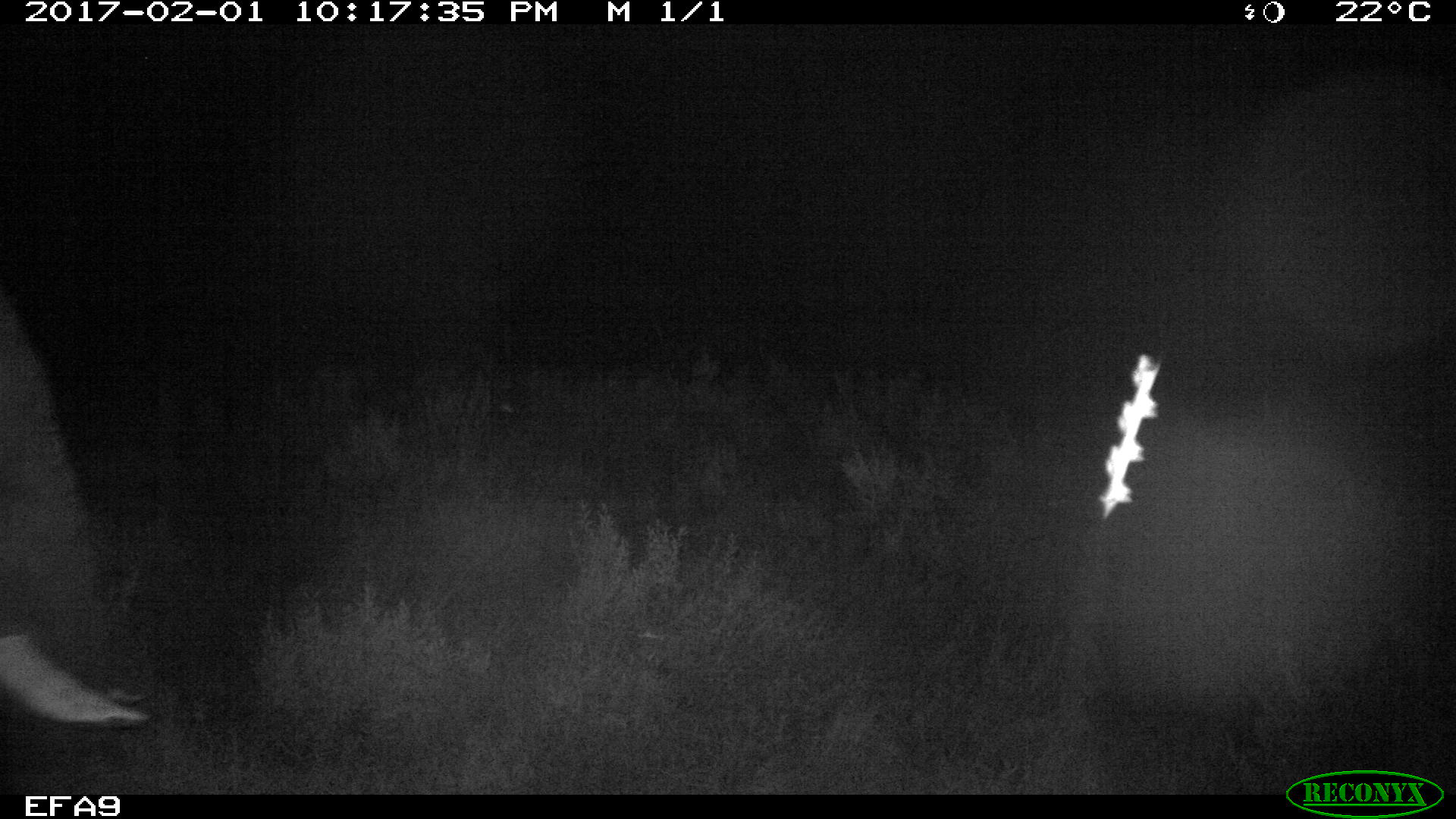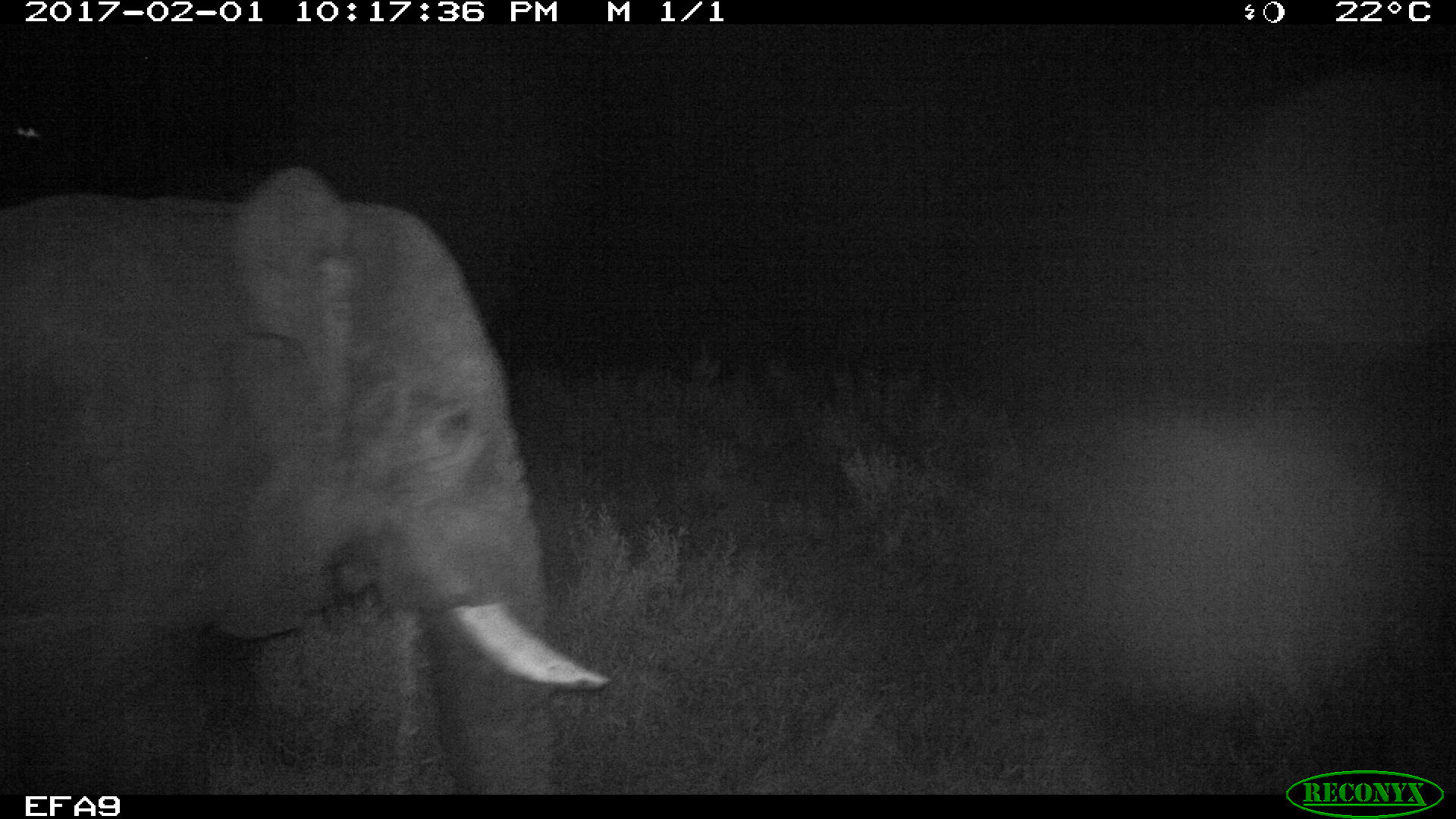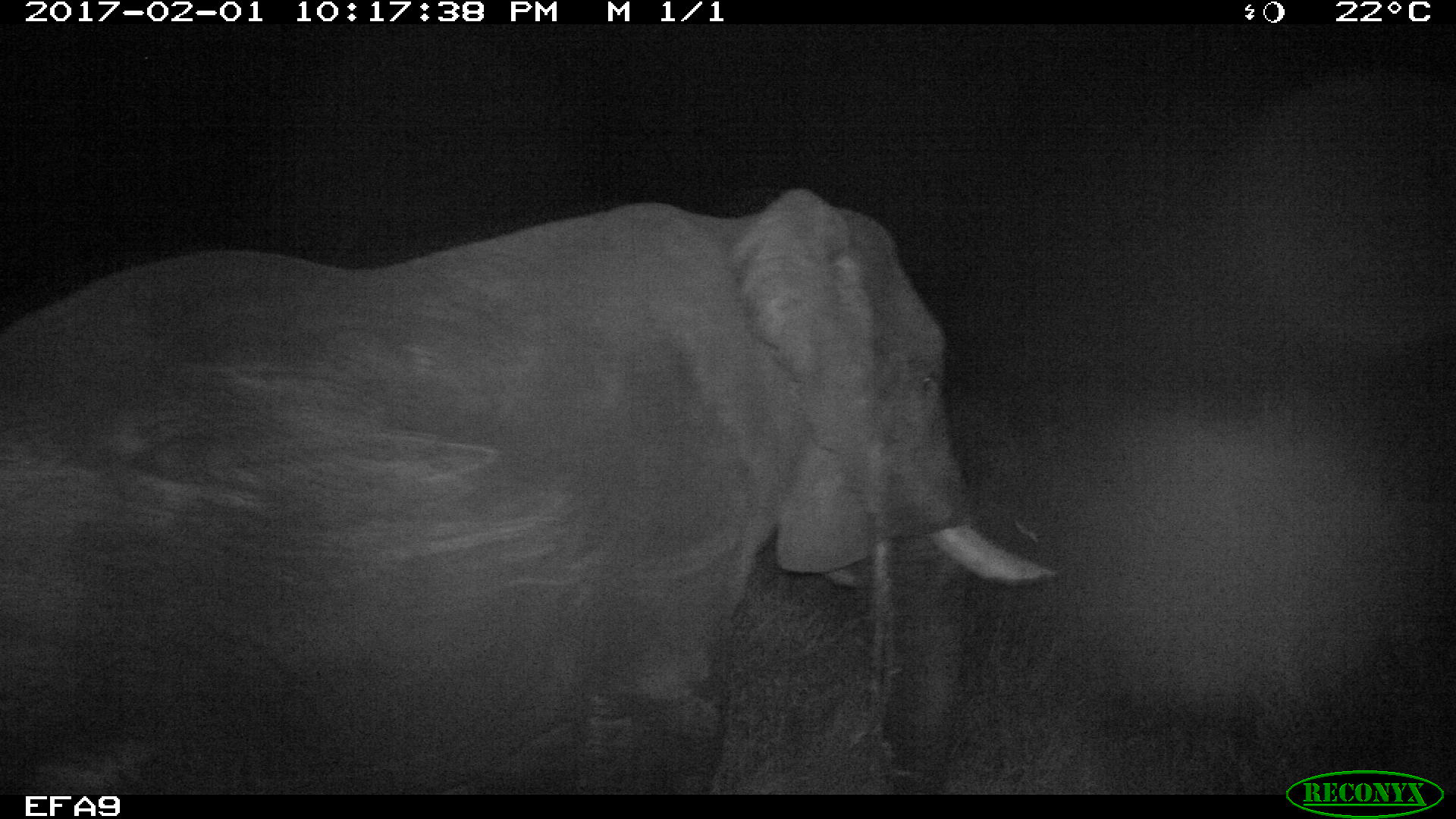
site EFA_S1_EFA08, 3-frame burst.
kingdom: Animalia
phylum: Chordata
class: Mammalia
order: Proboscidea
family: Elephantidae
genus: Loxodonta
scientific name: Loxodonta africana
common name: african bush elephant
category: elephant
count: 1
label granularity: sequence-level